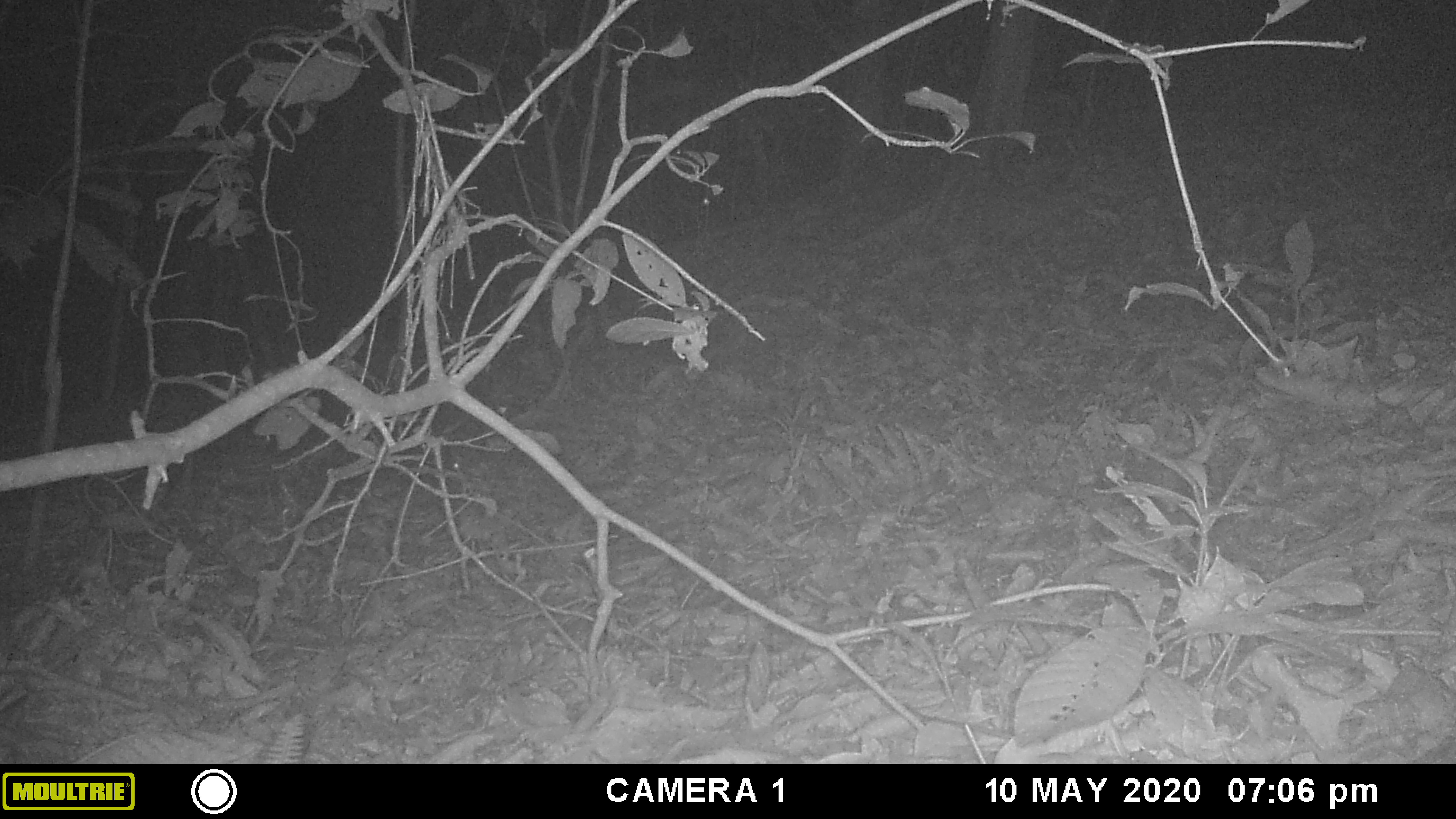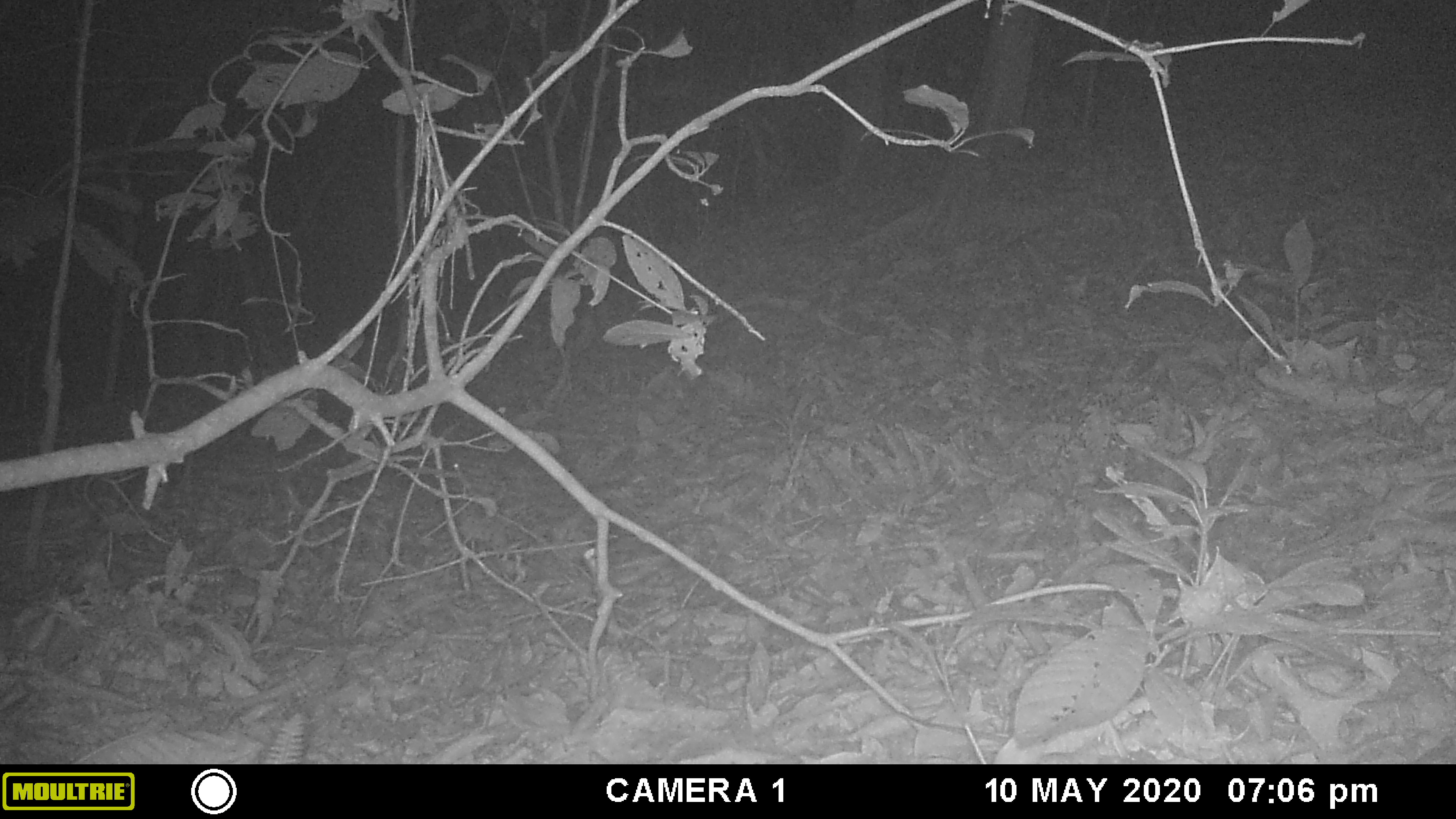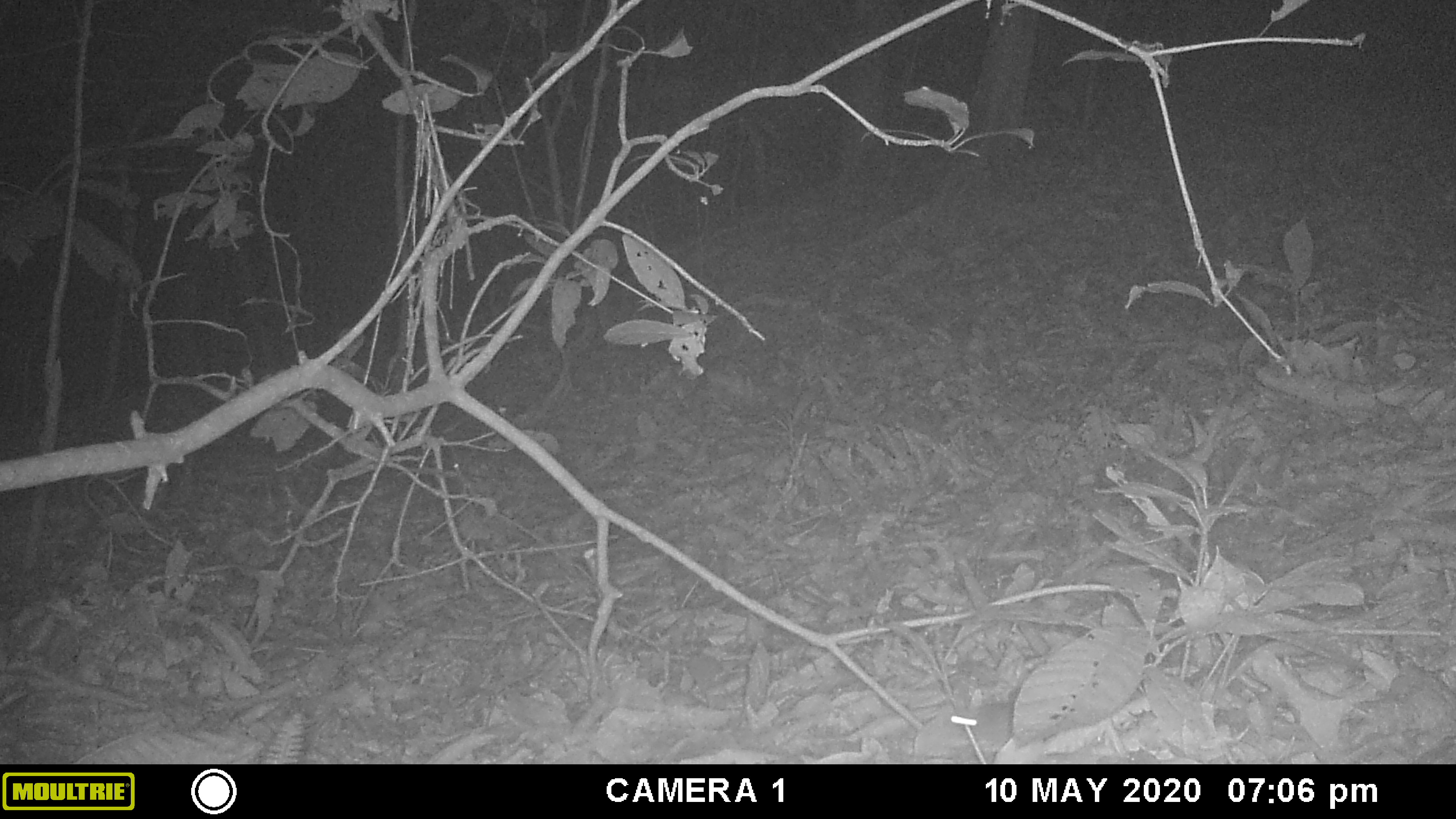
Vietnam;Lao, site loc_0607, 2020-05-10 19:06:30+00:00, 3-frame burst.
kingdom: Animalia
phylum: Chordata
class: Mammalia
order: Rodentia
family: Muridae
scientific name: Muridae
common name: old-world mice and rats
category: unidentified murid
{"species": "unidentified murid (old-world mice and rats) (Muridae)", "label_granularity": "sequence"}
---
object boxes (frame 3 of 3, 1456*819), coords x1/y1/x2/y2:
unidentified murid: 947/701/1013/748